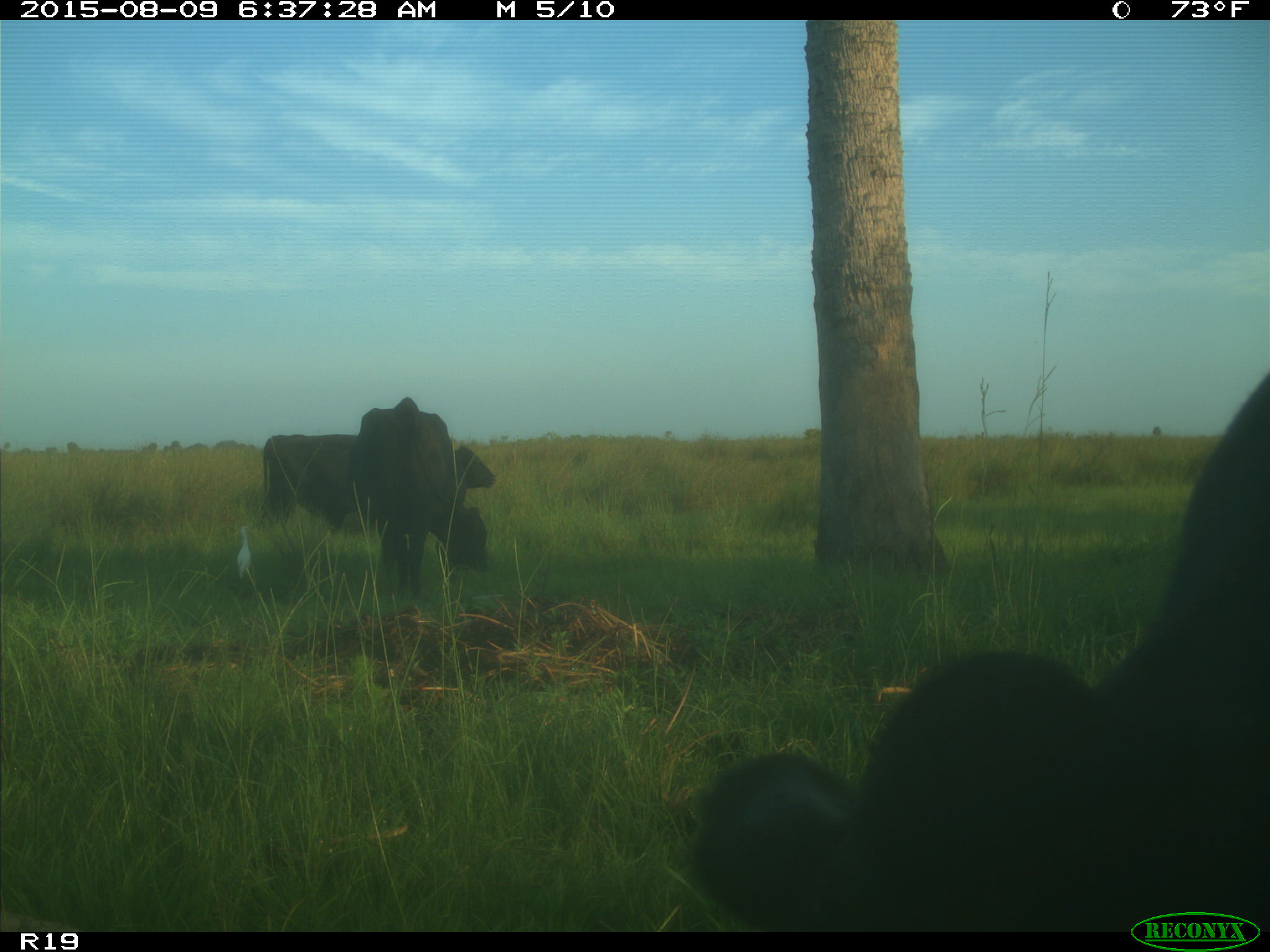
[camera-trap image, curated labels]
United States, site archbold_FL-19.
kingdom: Animalia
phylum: Chordata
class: Mammalia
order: Artiodactyla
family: Bovidae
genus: Bos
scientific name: Bos taurus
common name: domestic cow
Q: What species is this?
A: Bos taurus (domestic cow).